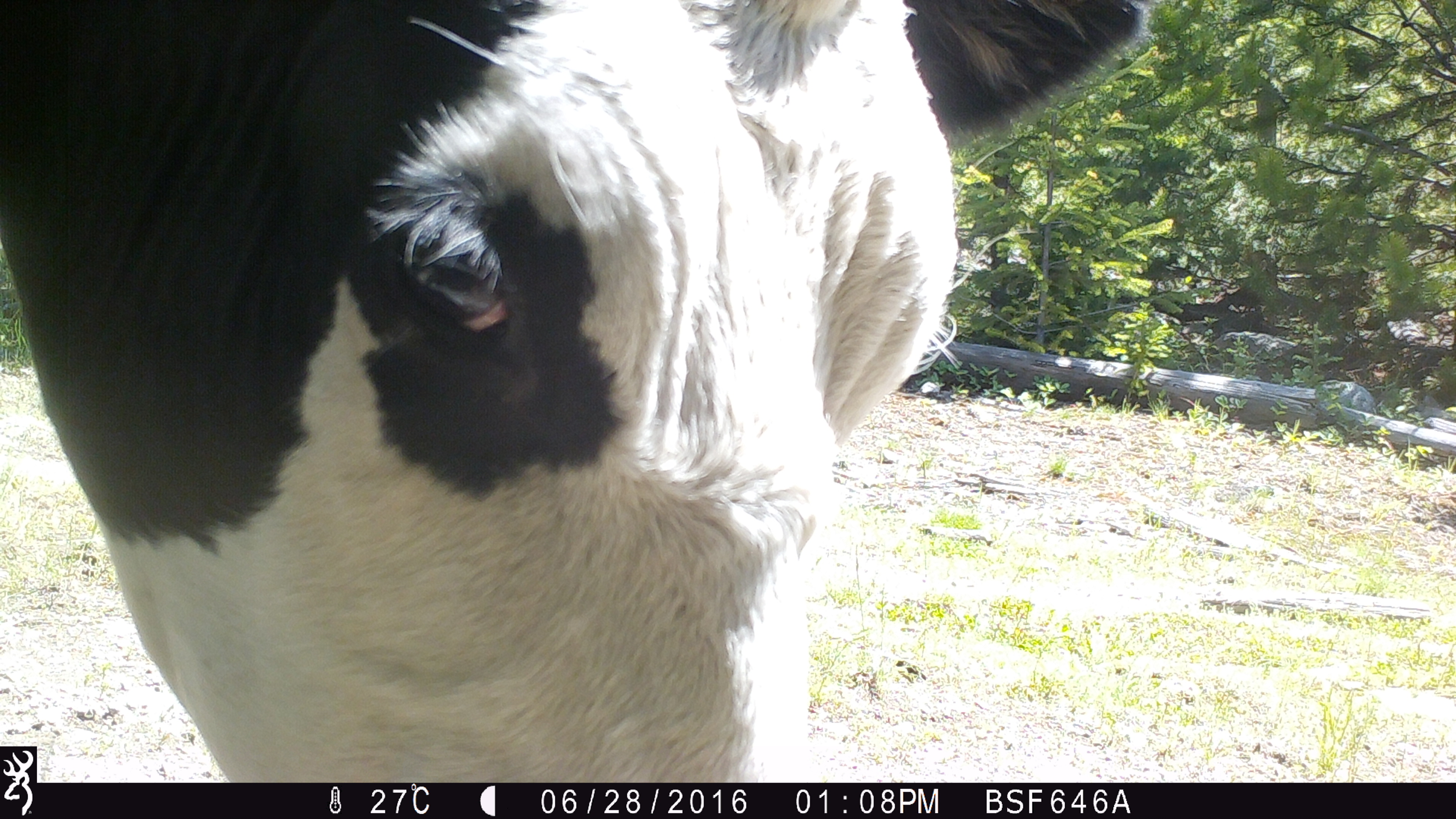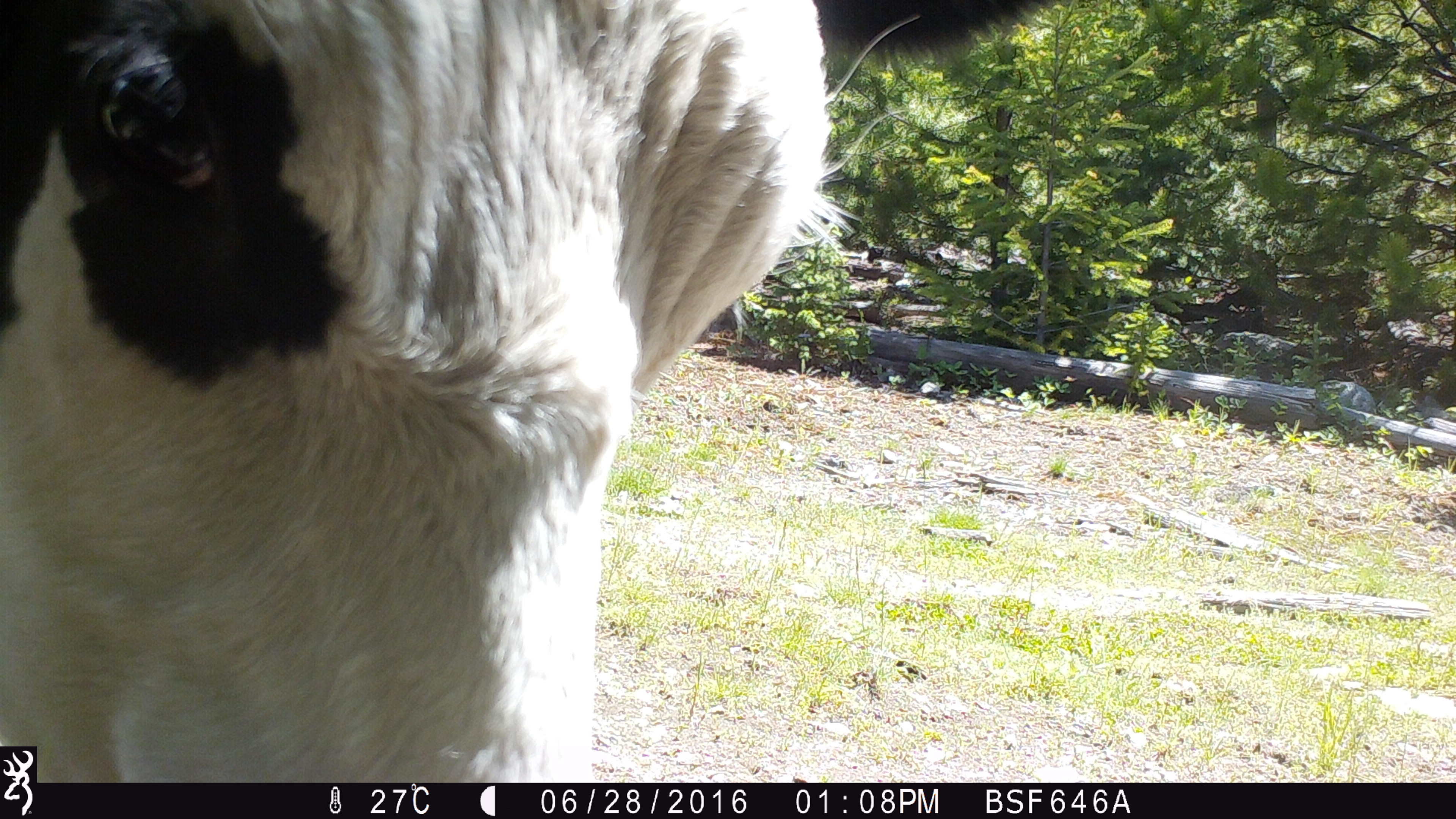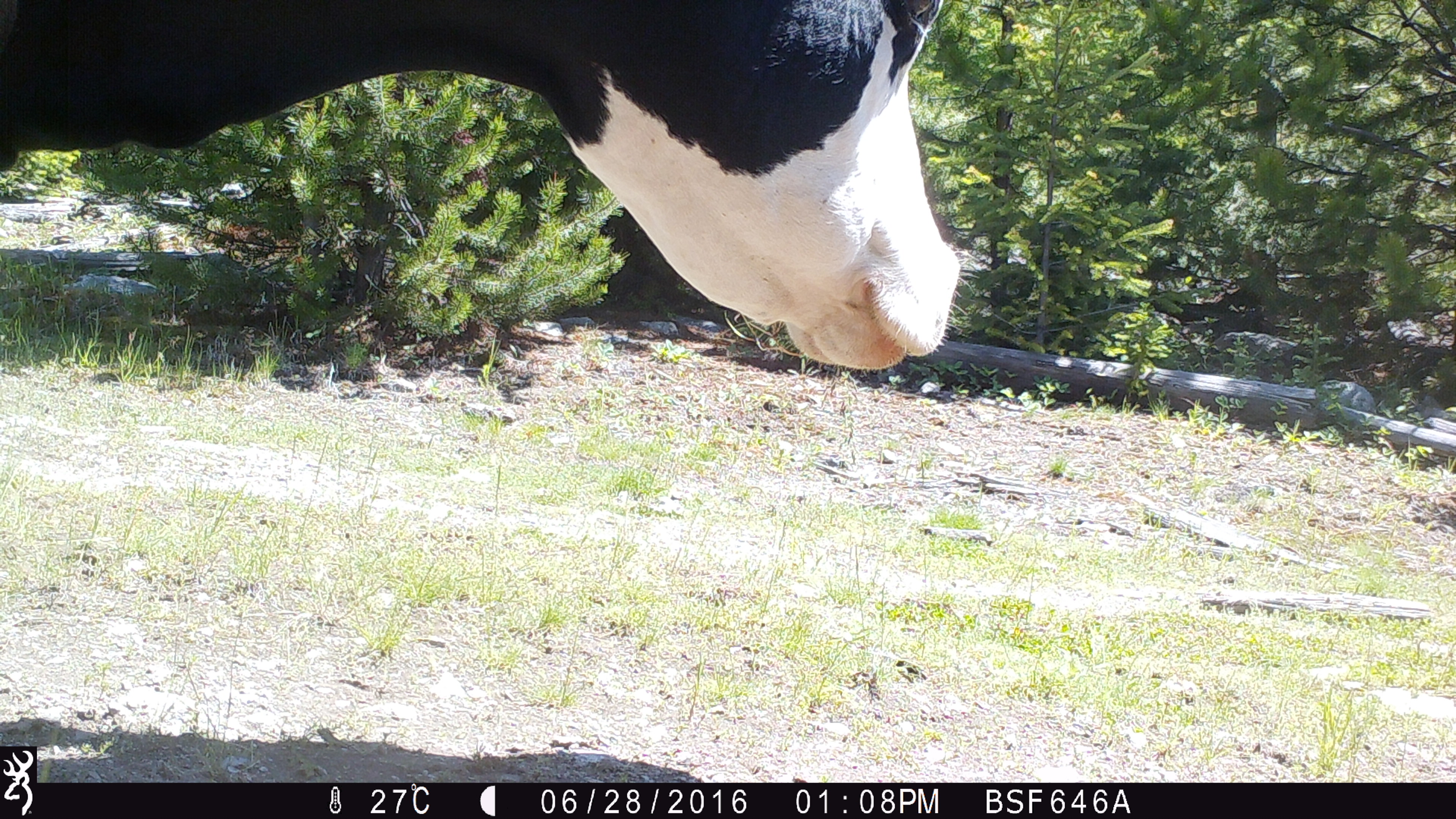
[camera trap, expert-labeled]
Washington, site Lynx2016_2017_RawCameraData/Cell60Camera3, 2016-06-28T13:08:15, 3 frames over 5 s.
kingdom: Animalia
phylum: Chordata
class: Mammalia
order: Artiodactyla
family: Bovidae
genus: Bos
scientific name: Bos taurus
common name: domestic cattle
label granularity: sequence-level